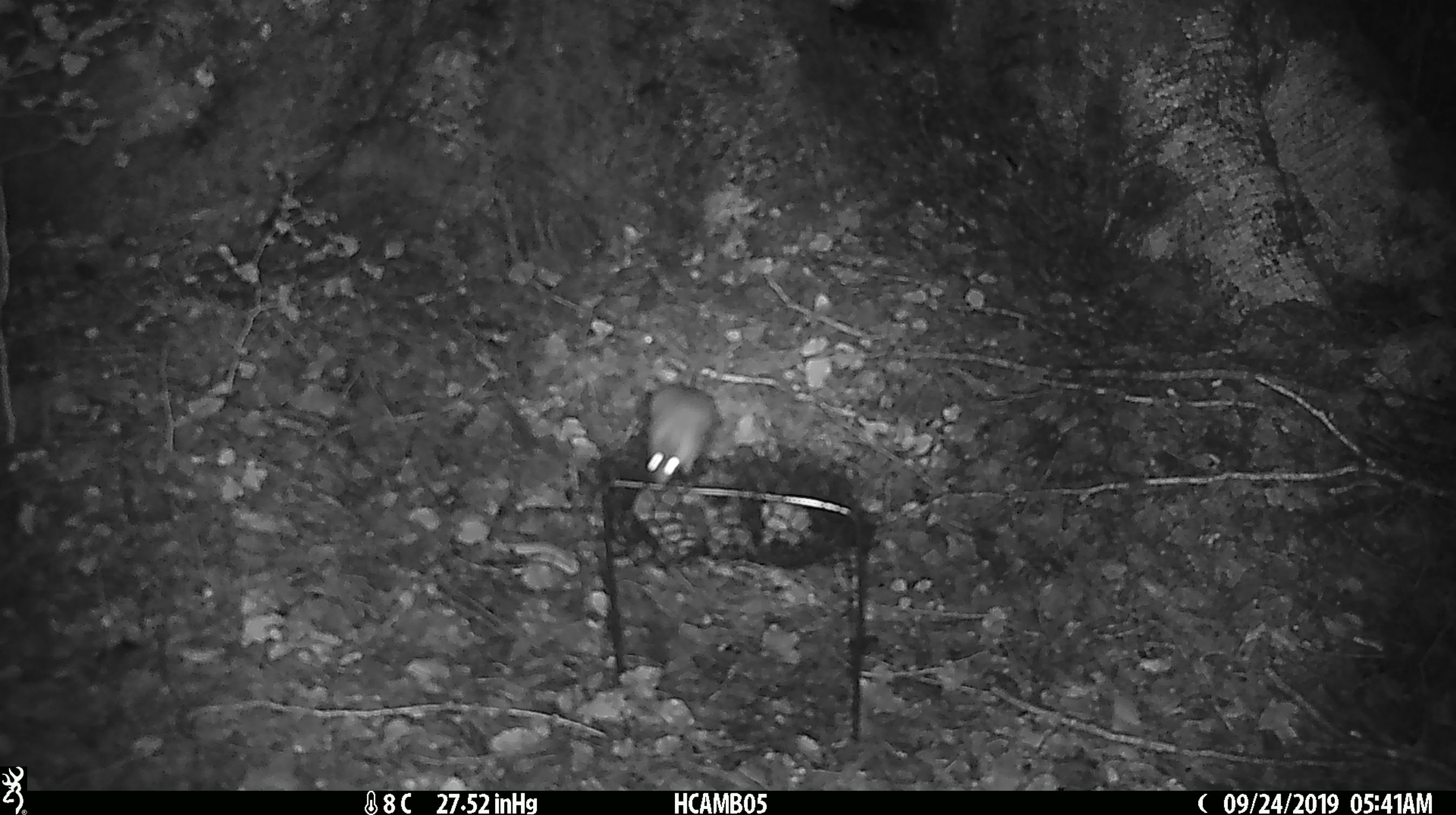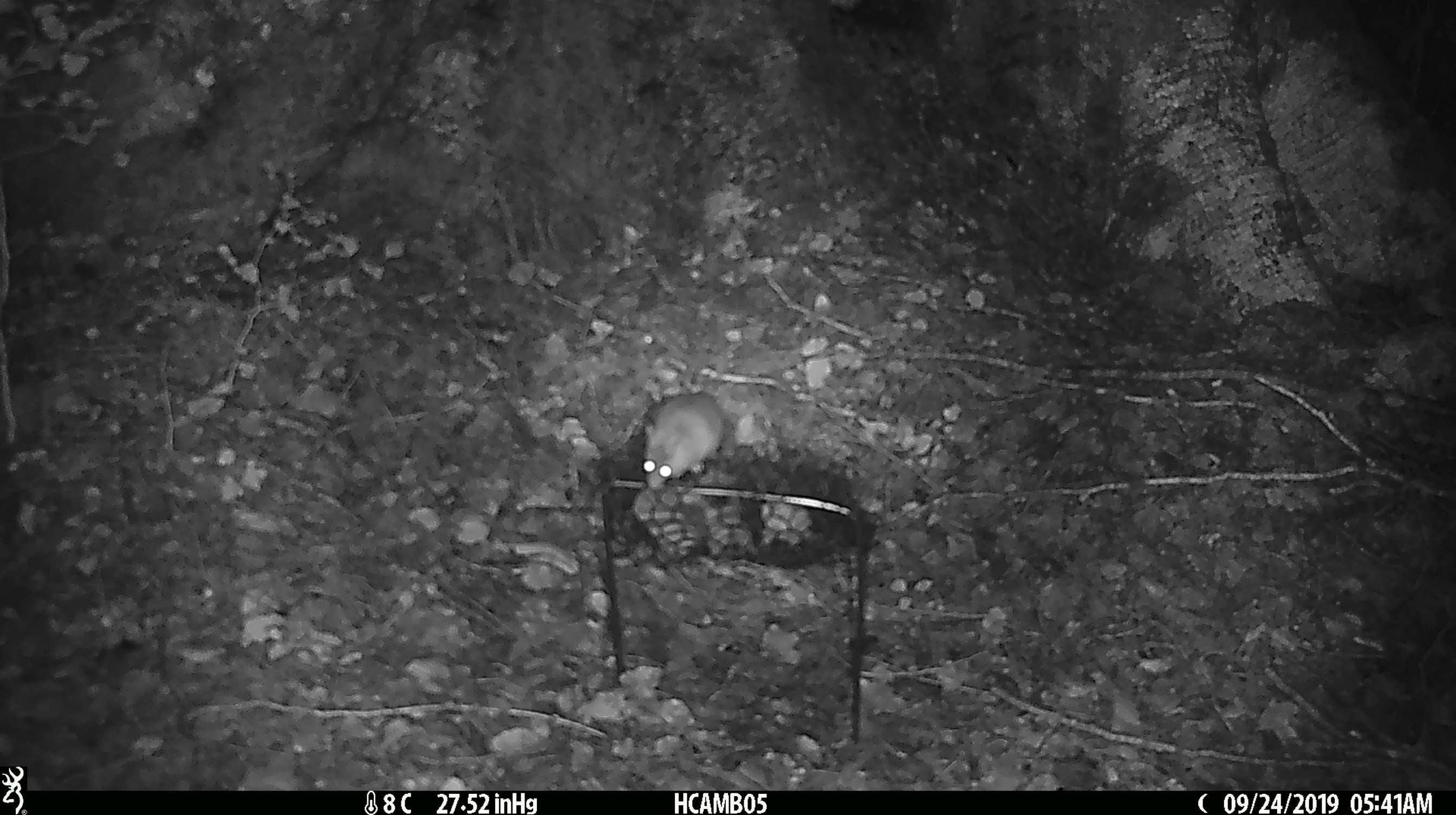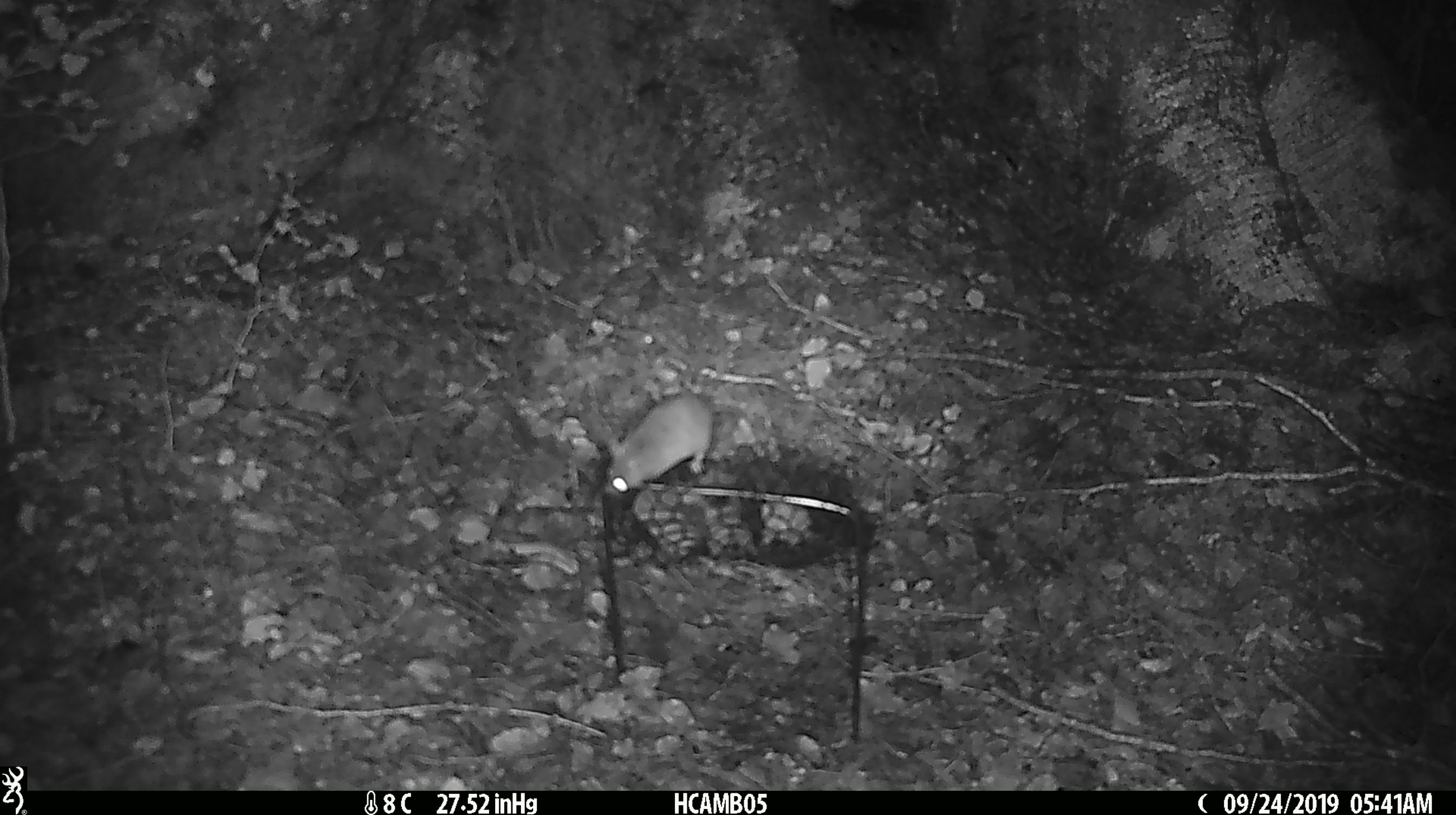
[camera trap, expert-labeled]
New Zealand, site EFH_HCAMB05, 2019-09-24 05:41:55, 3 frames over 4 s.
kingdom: Animalia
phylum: Chordata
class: Mammalia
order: Rodentia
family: Muridae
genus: Mus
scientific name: Mus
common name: mouse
Mouse (Mus).